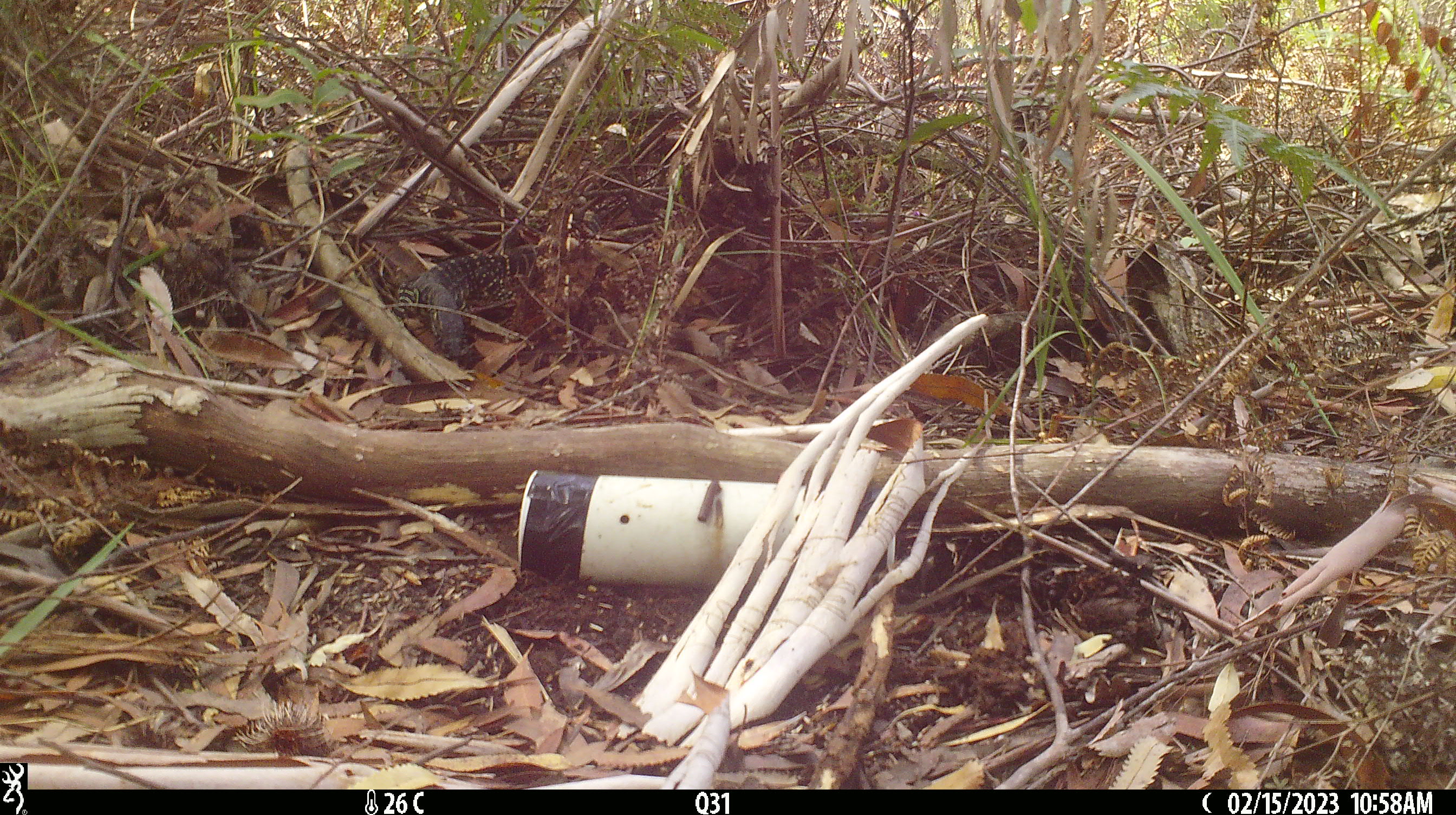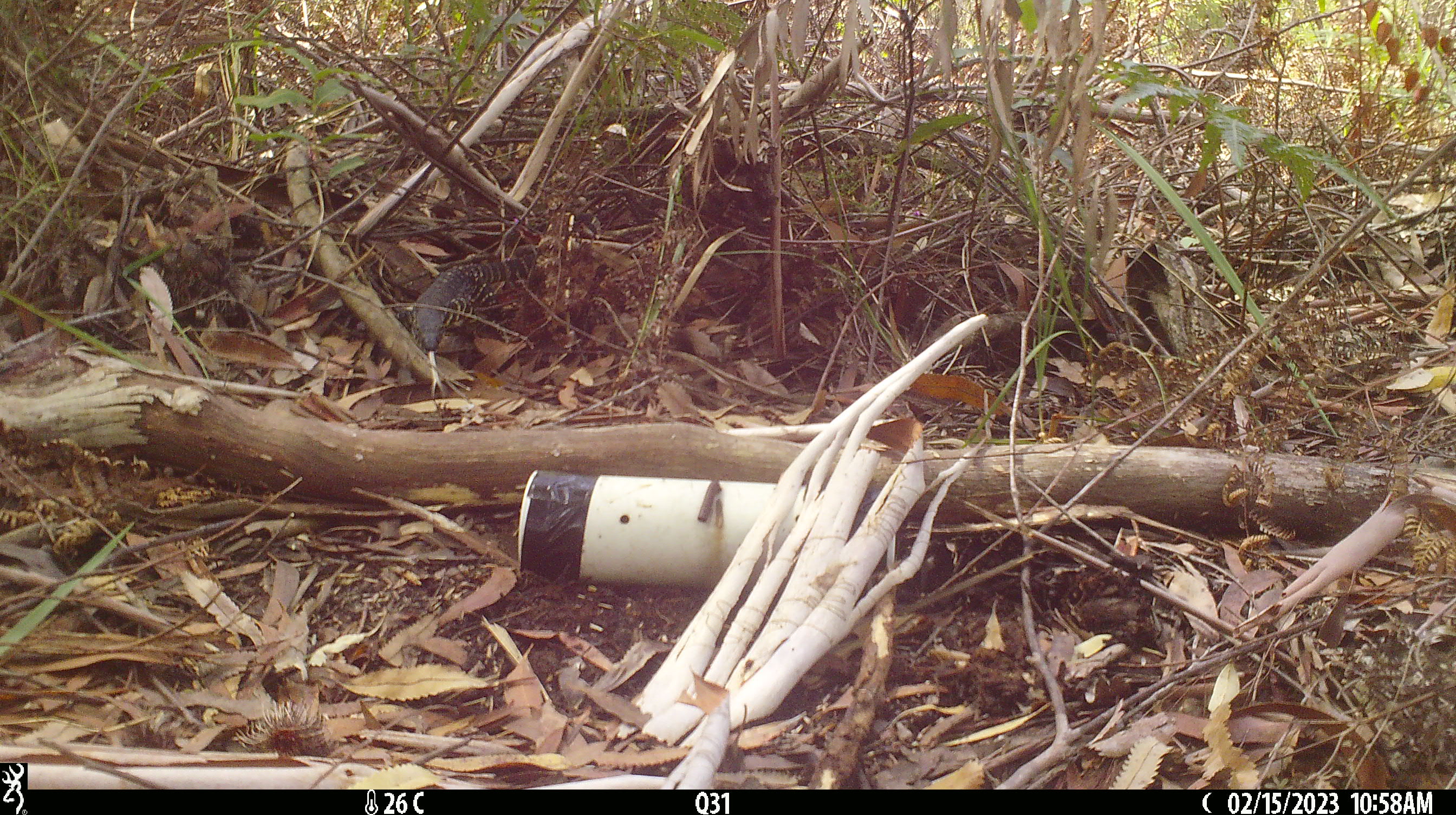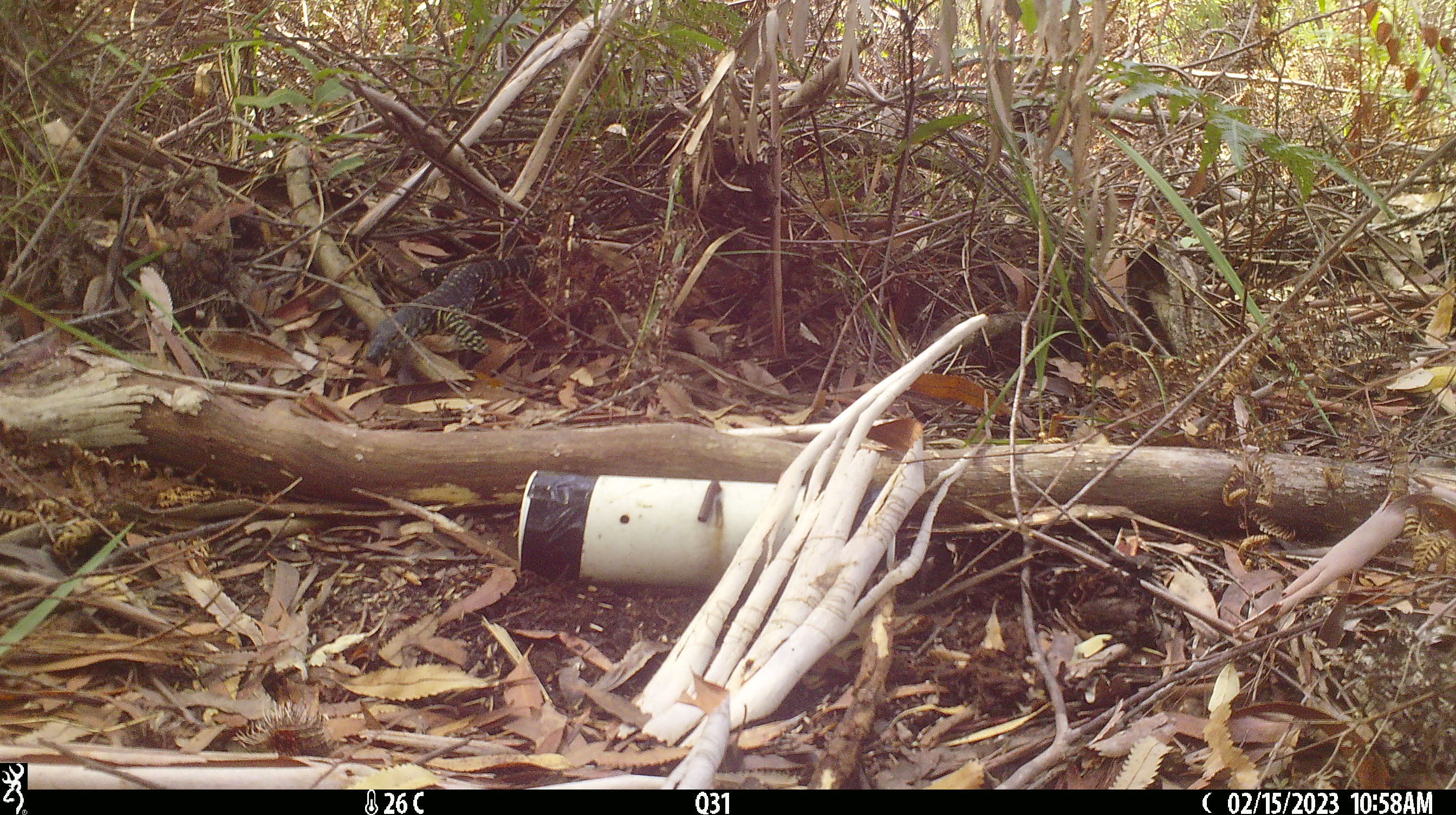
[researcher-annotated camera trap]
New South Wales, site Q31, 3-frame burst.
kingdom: Animalia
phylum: Chordata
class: Reptilia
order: Squamata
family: Varanidae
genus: Varanus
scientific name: Varanus varius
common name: lace monitor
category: goanna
Goanna (lace monitor) (Varanus varius).